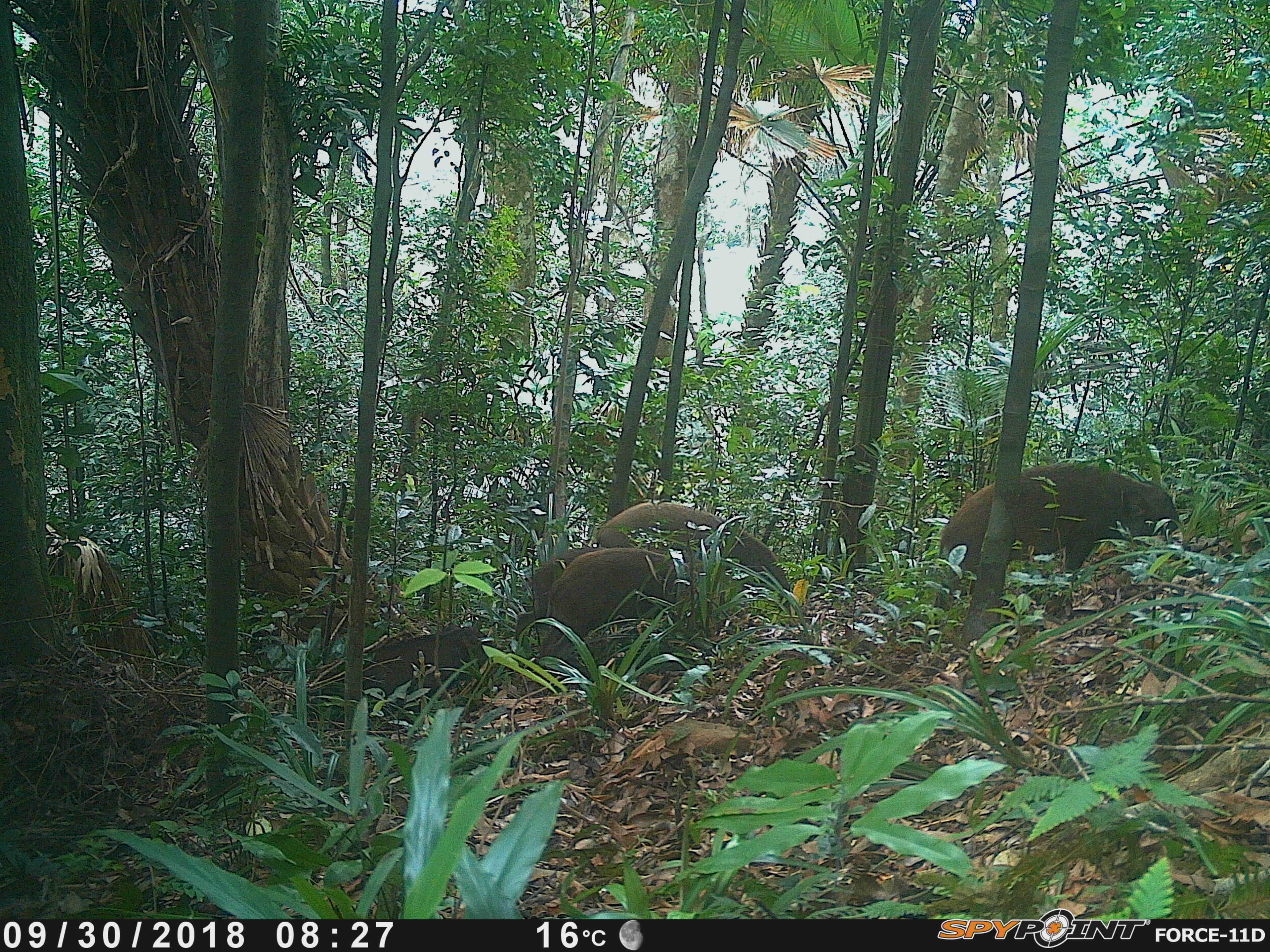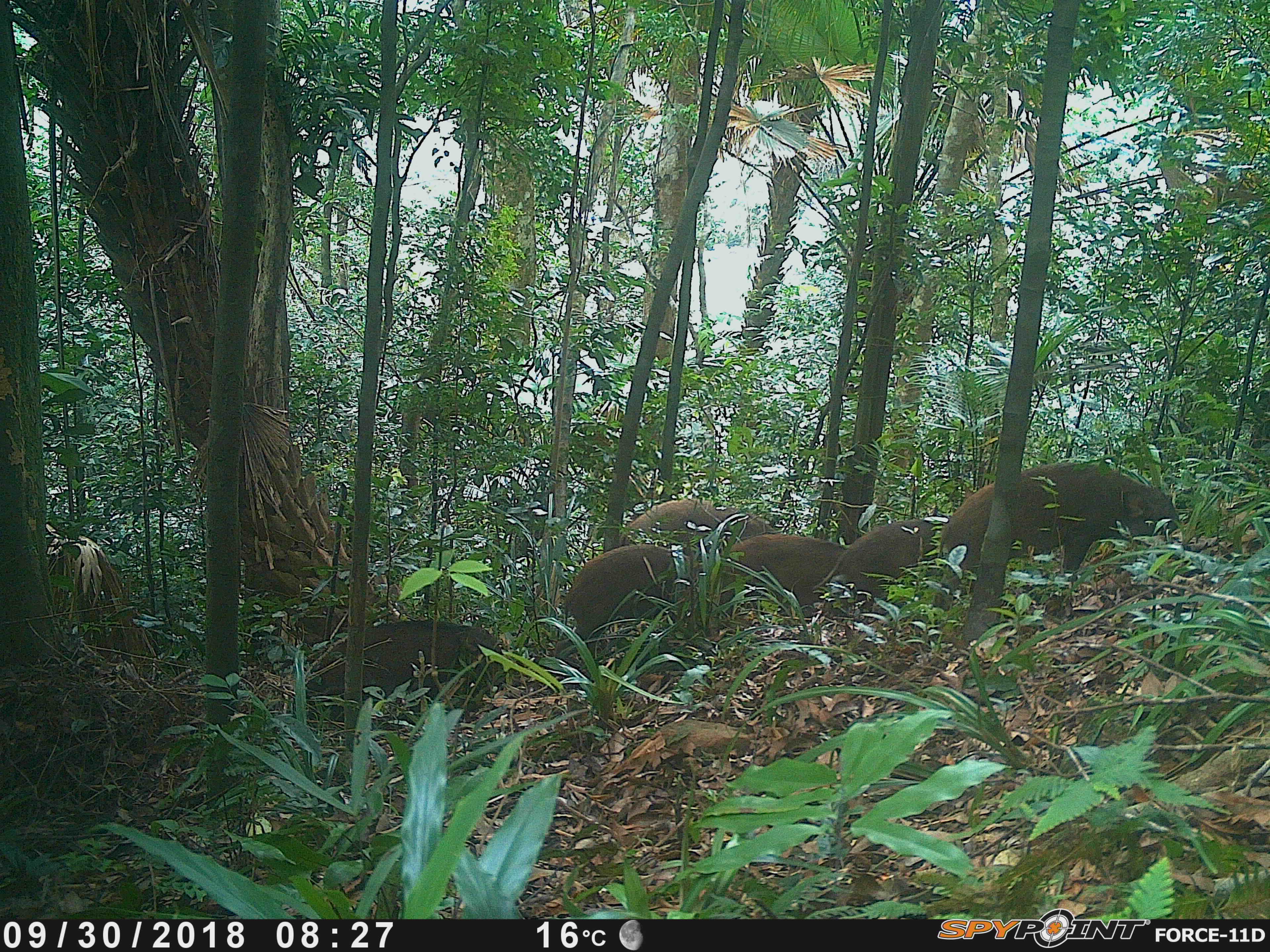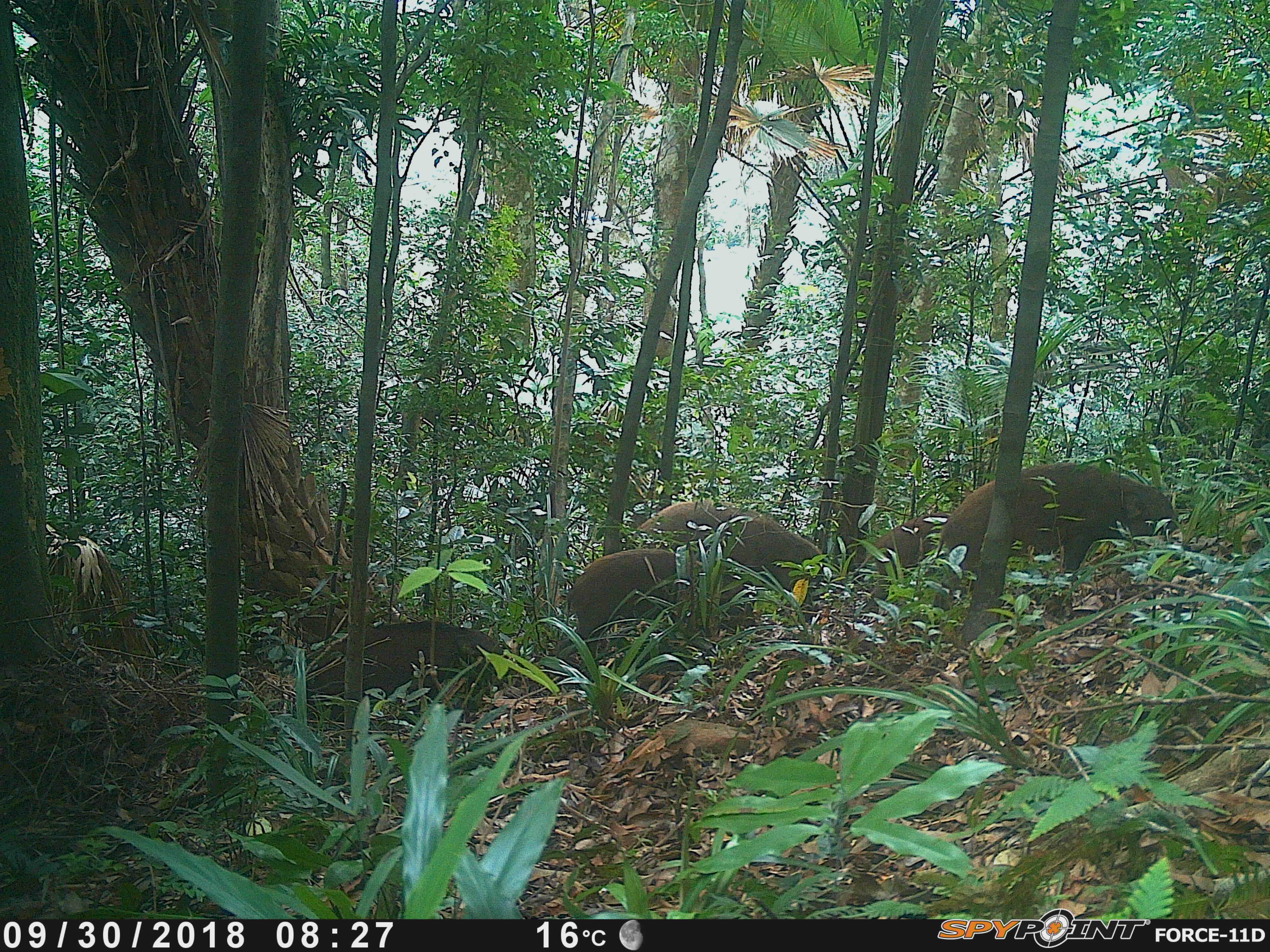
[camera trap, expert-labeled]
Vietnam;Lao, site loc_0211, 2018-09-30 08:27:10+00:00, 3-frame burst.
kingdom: Animalia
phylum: Chordata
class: Mammalia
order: Artiodactyla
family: Suidae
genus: Sus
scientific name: Sus scrofa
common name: eurasian wild pig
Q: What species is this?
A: Eurasian wild pig (Sus scrofa).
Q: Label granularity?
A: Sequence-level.